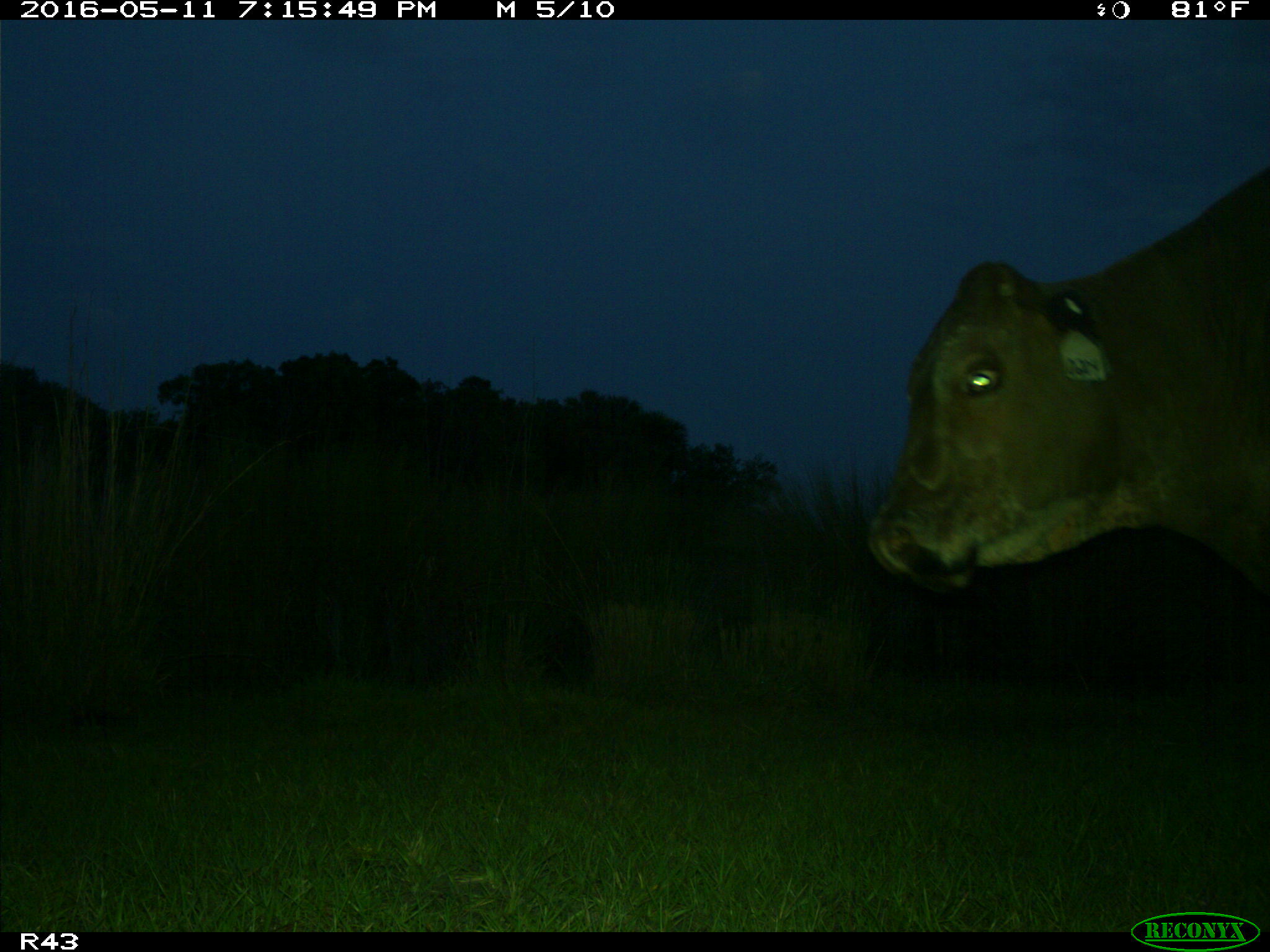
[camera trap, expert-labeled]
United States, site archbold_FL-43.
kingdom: Animalia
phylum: Chordata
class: Mammalia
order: Artiodactyla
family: Bovidae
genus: Bos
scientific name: Bos taurus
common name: domestic cow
Bos taurus (domestic cow).